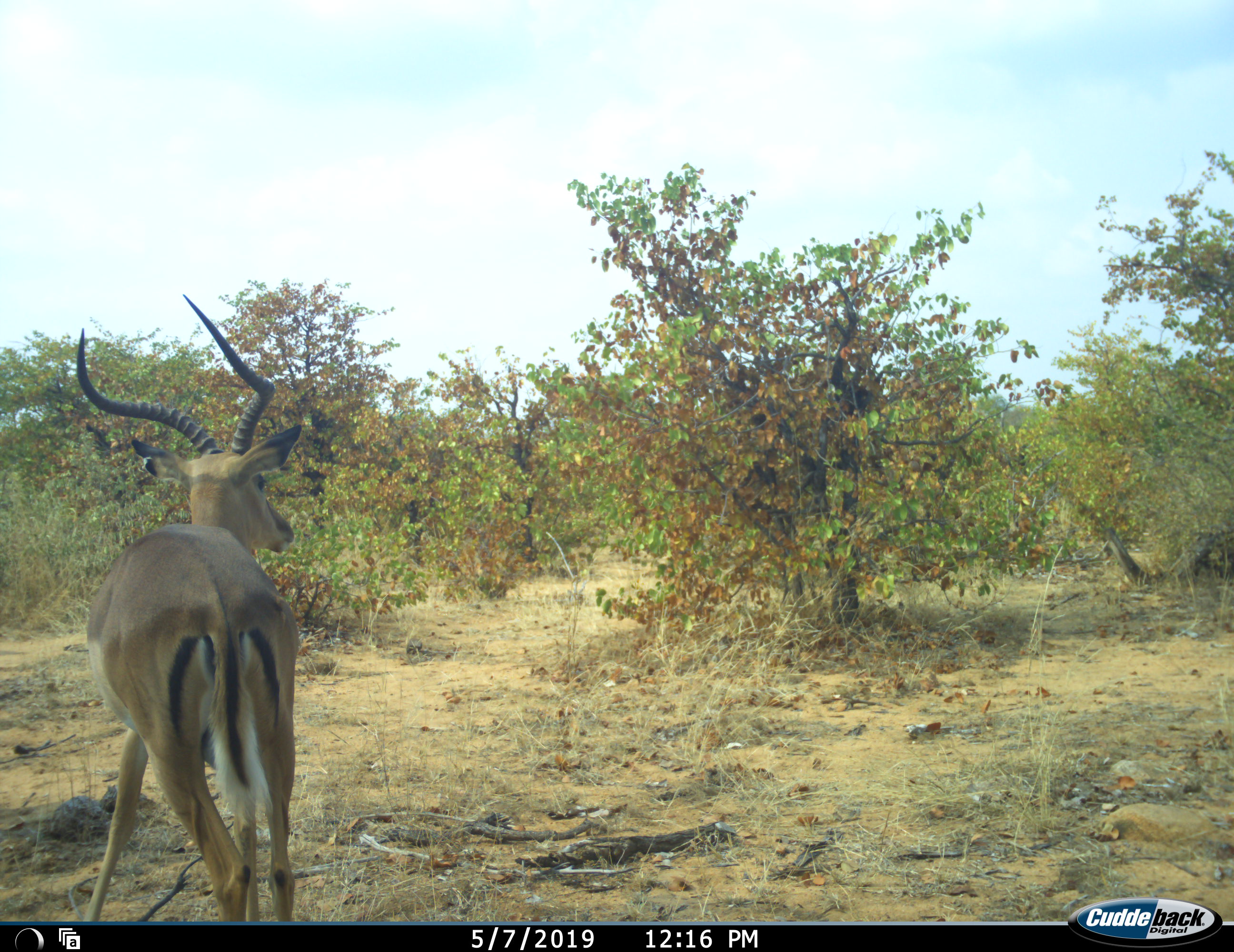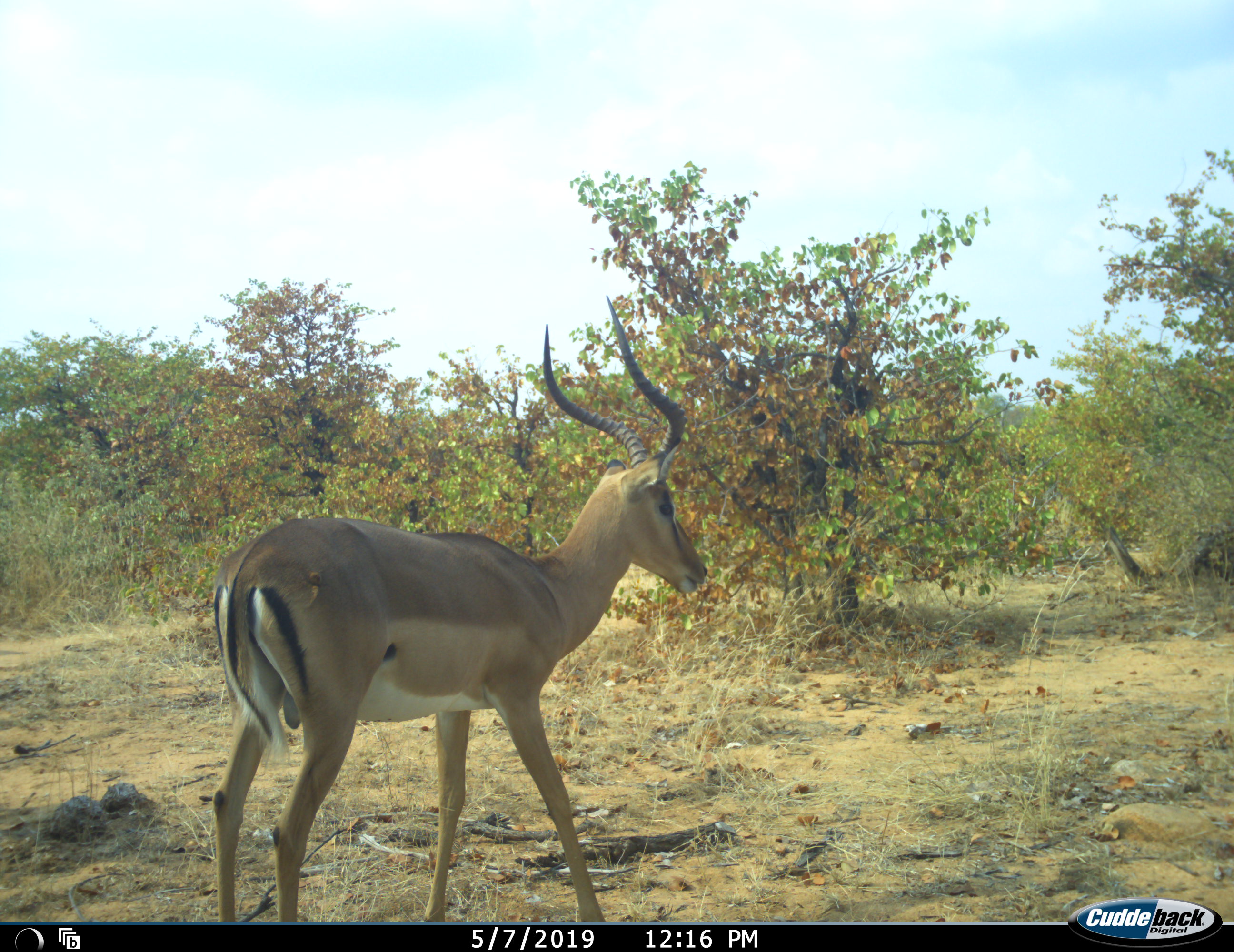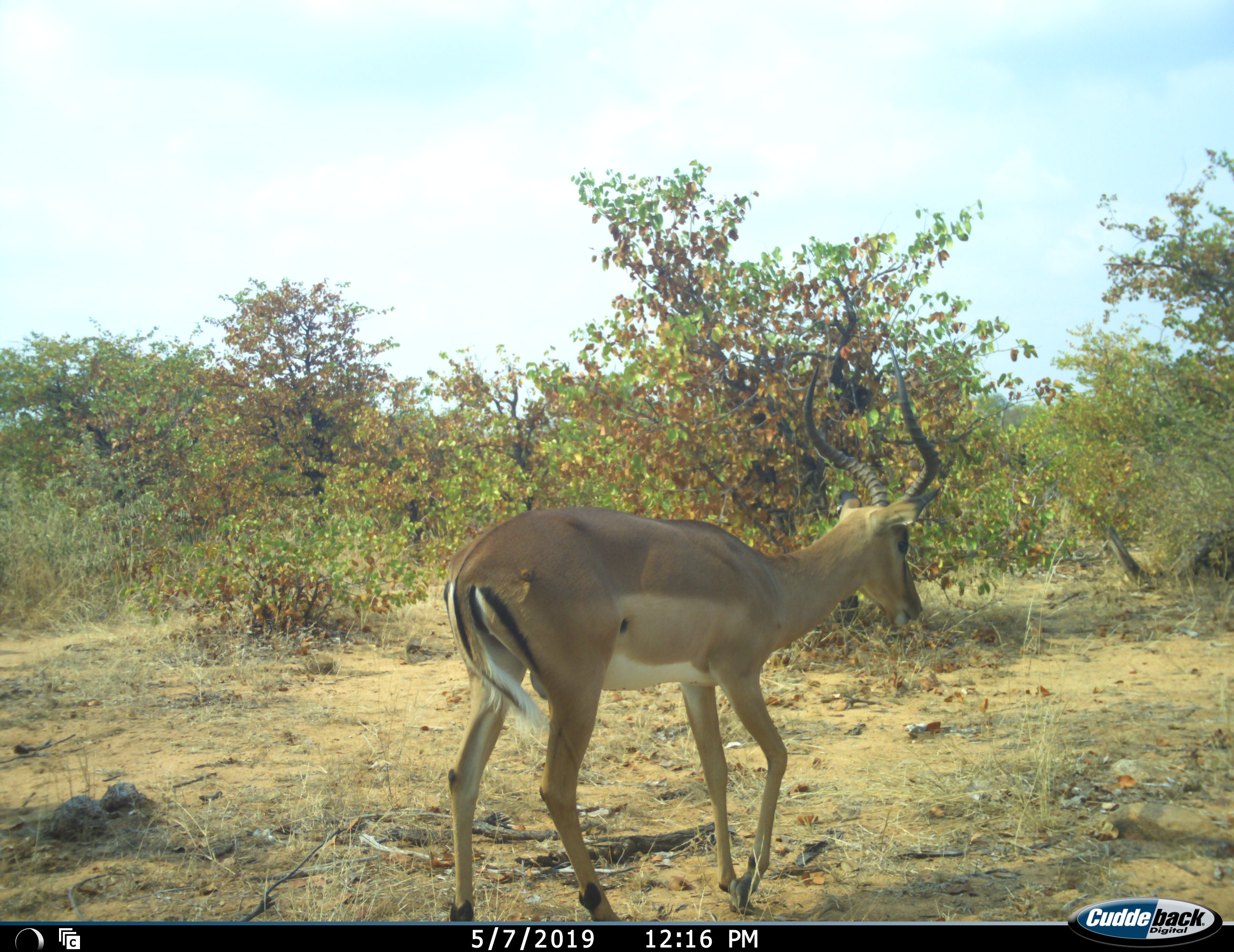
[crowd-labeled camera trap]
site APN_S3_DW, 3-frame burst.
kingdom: Animalia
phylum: Chordata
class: Mammalia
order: Artiodactyla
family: Bovidae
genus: Aepyceros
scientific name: Aepyceros melampus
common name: impala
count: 1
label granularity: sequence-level